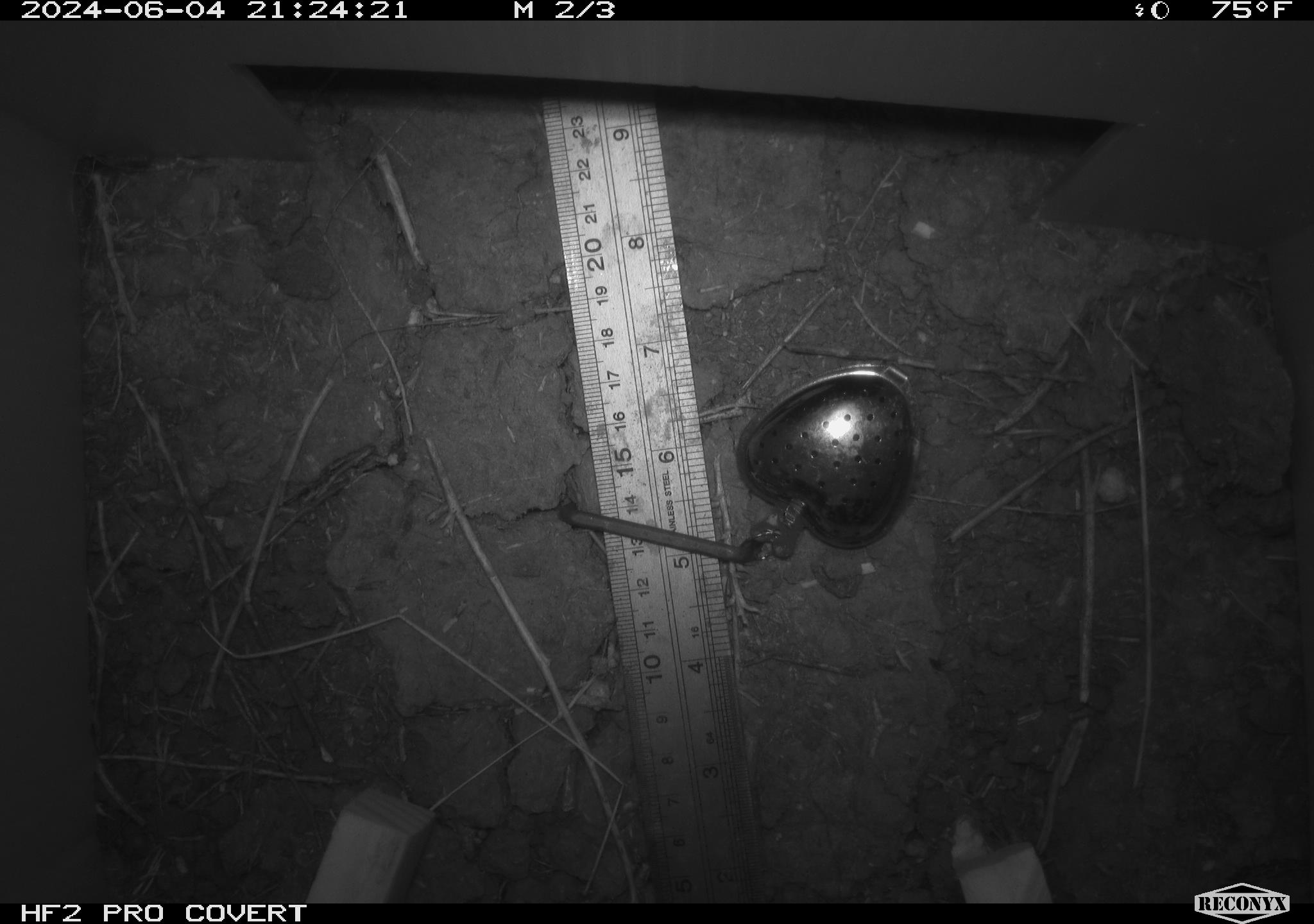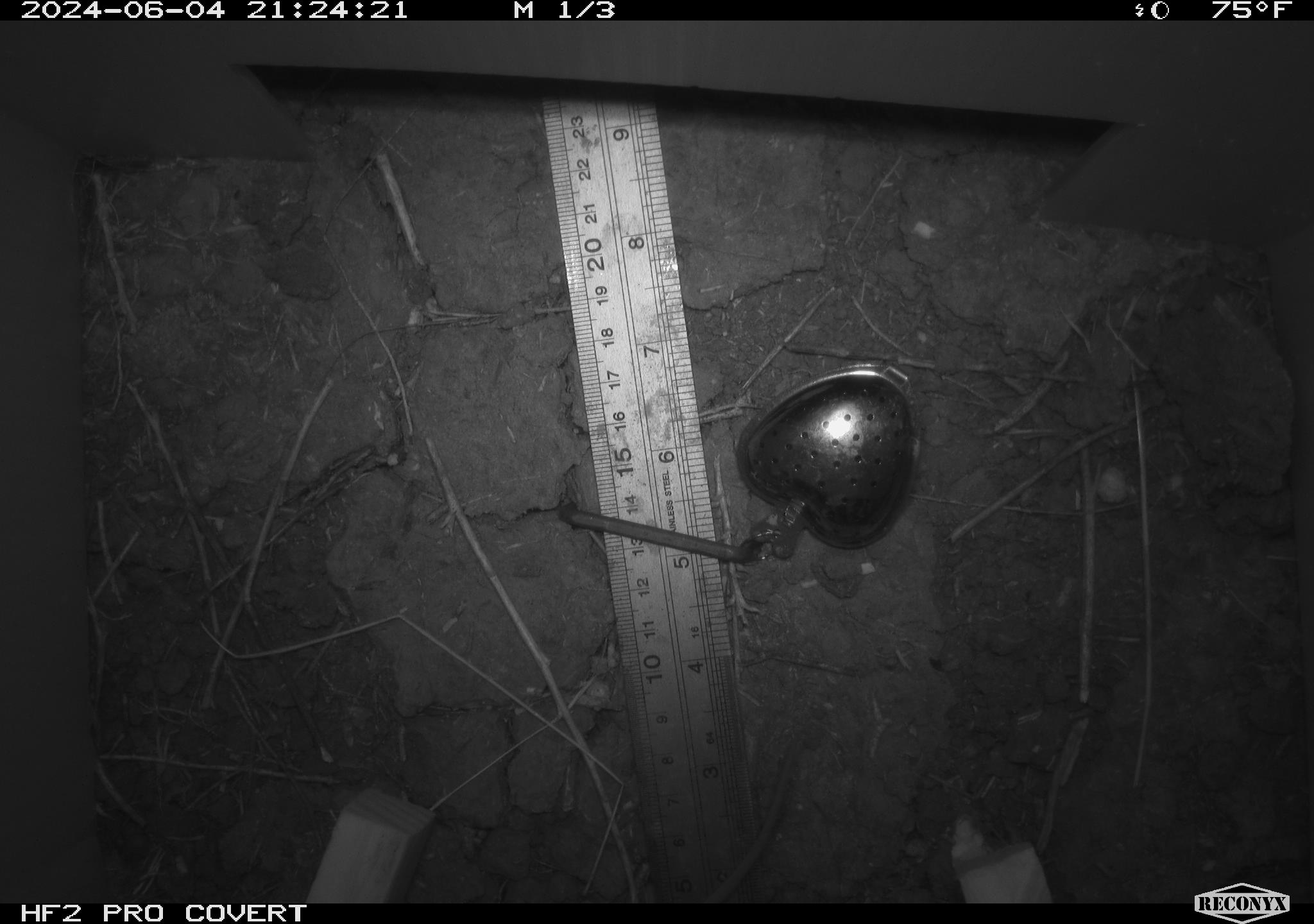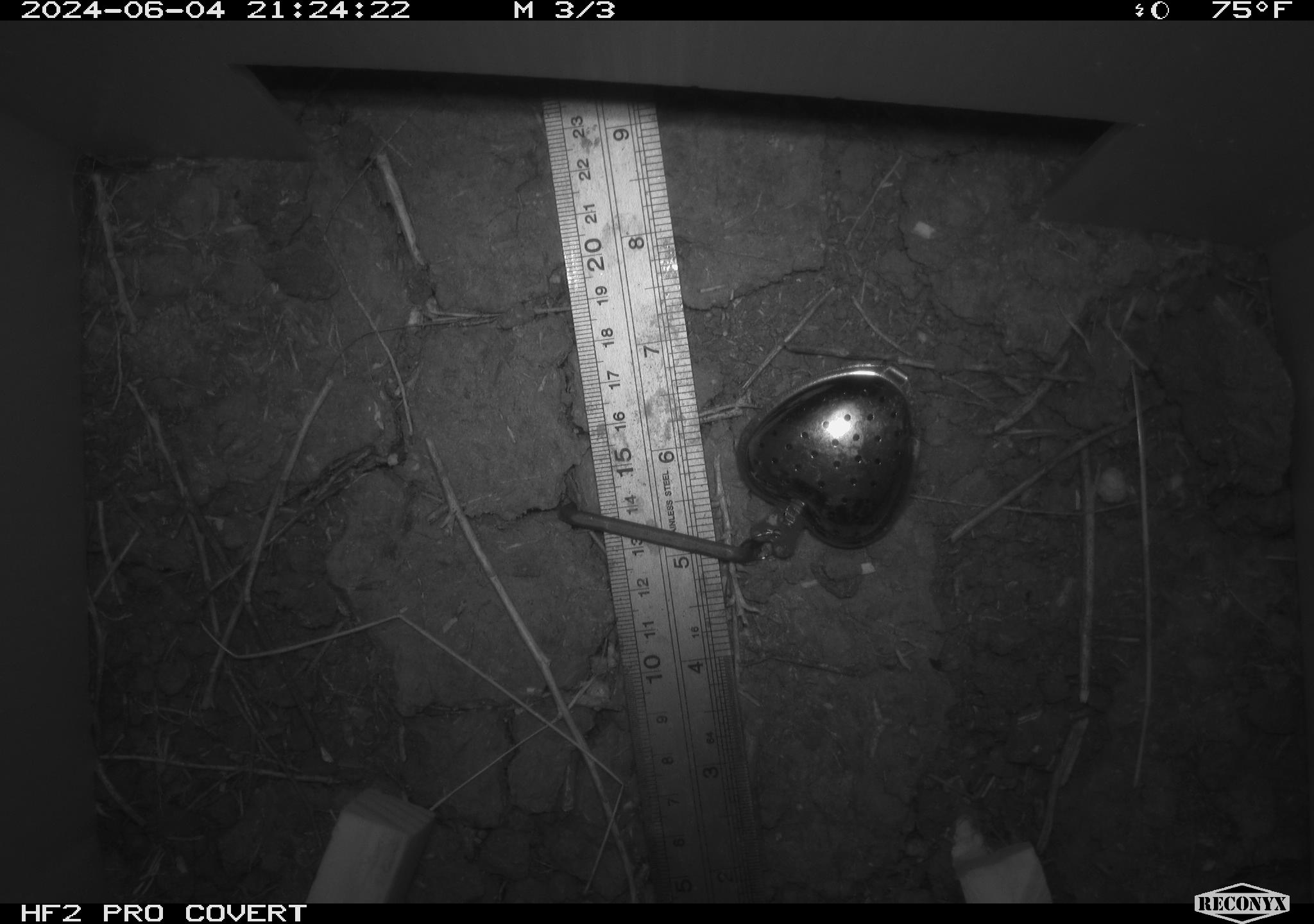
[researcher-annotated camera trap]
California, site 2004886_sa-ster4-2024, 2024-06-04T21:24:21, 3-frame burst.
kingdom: Animalia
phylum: Chordata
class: Mammalia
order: Rodentia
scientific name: Rodentia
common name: mouse species